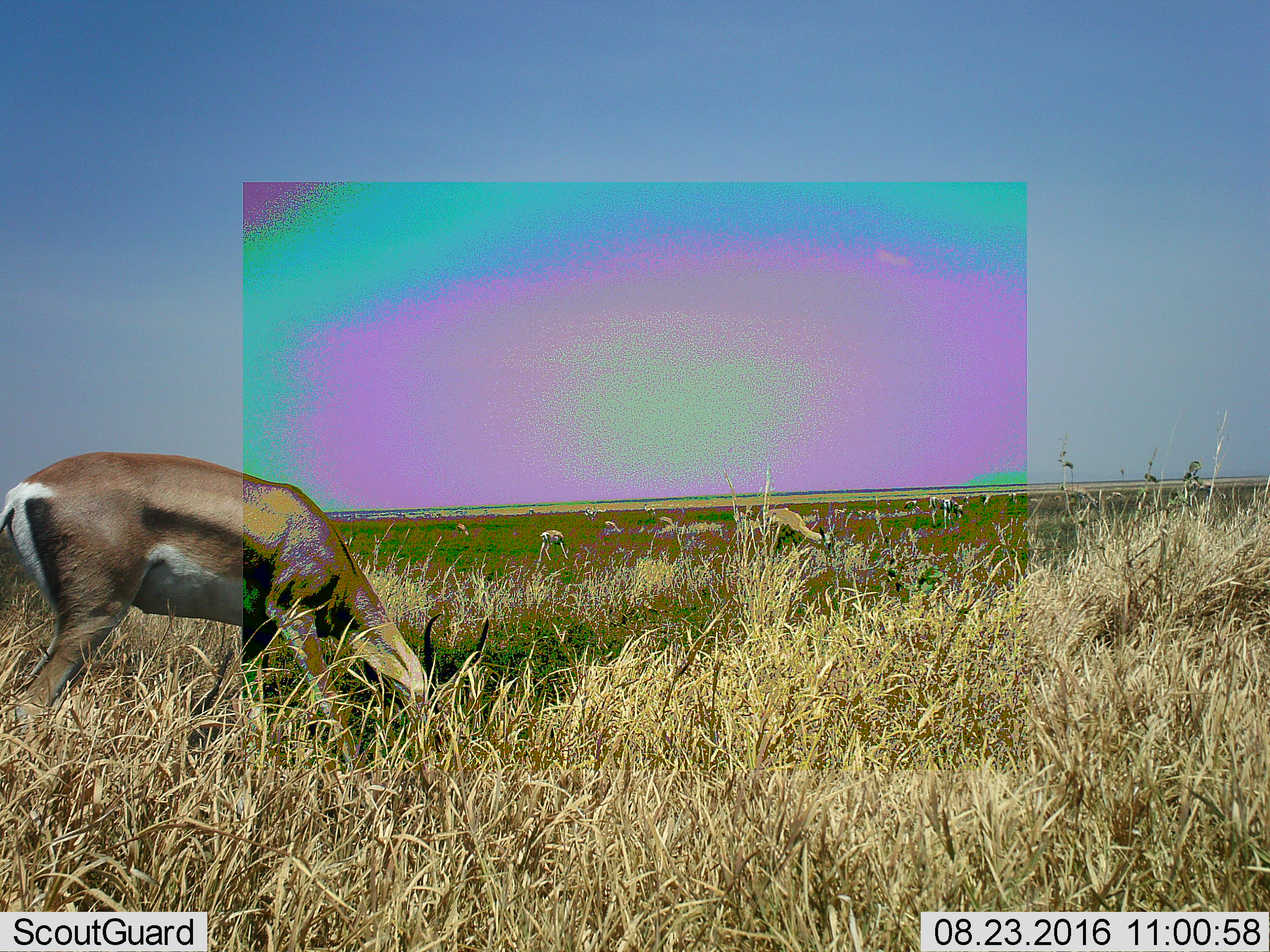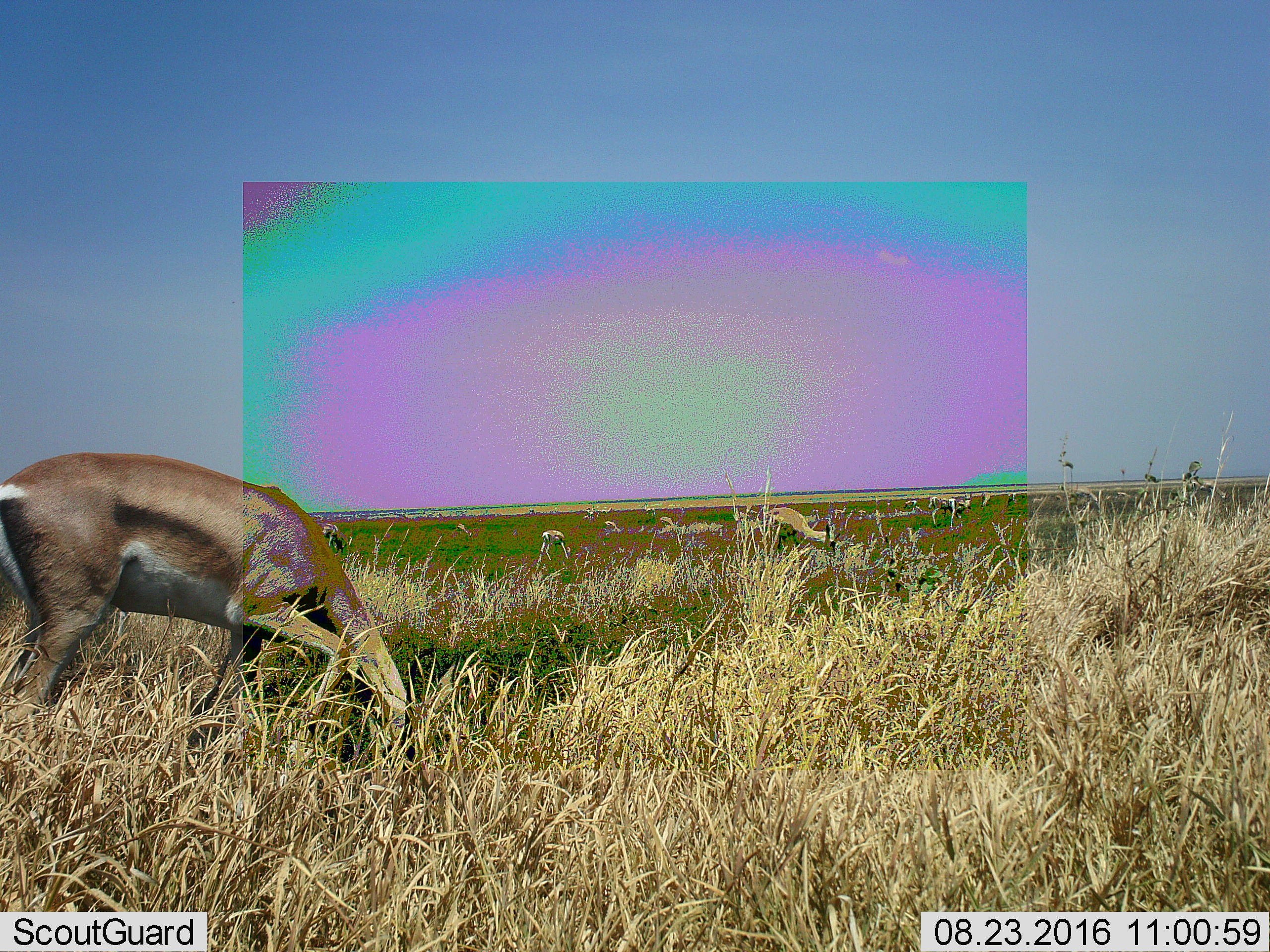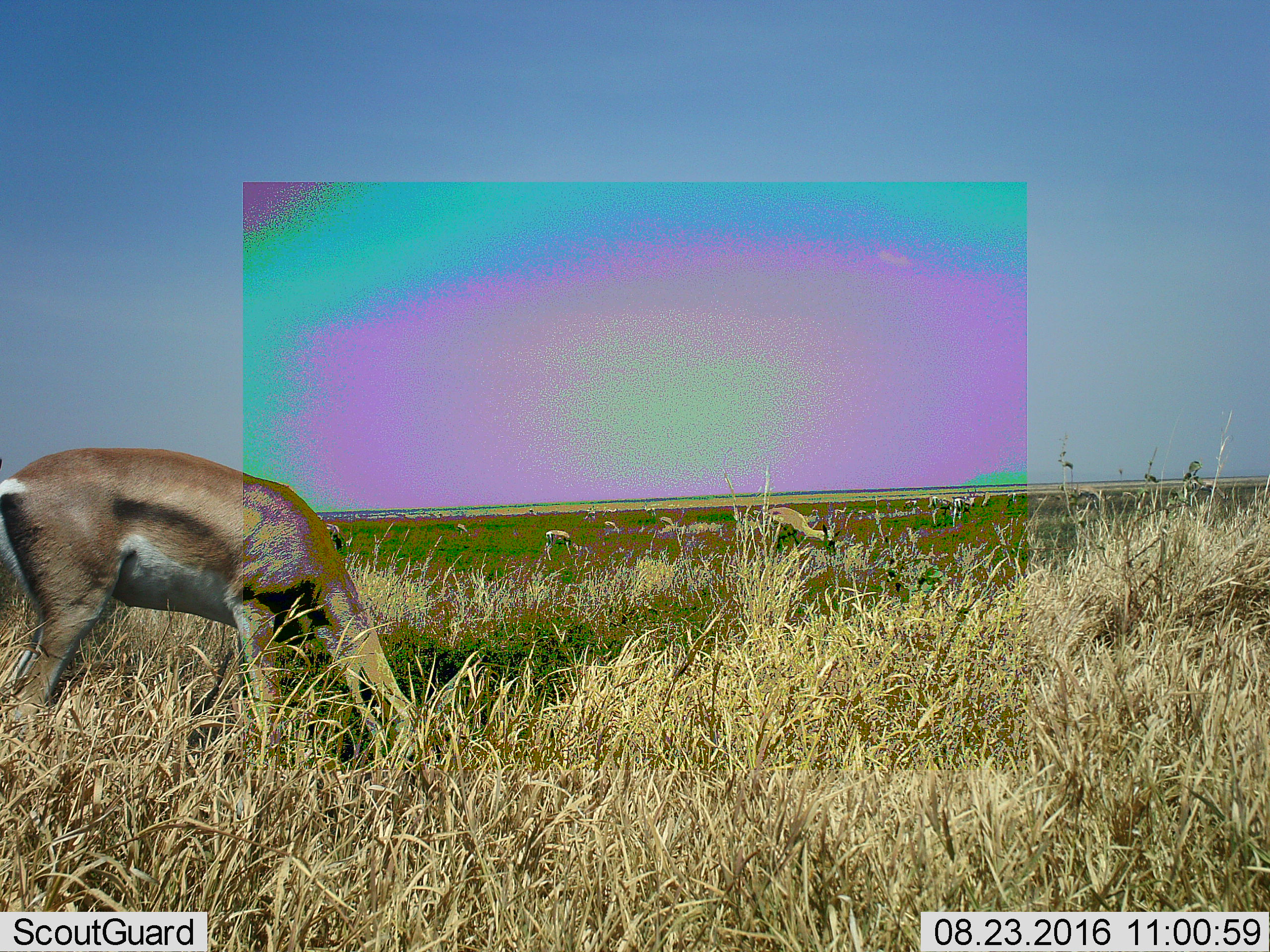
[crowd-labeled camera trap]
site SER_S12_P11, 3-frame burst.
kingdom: Animalia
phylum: Chordata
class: Mammalia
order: Artiodactyla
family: Bovidae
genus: Nanger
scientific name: Nanger granti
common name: grant's gazelle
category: gazellegrants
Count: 11-50.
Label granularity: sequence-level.